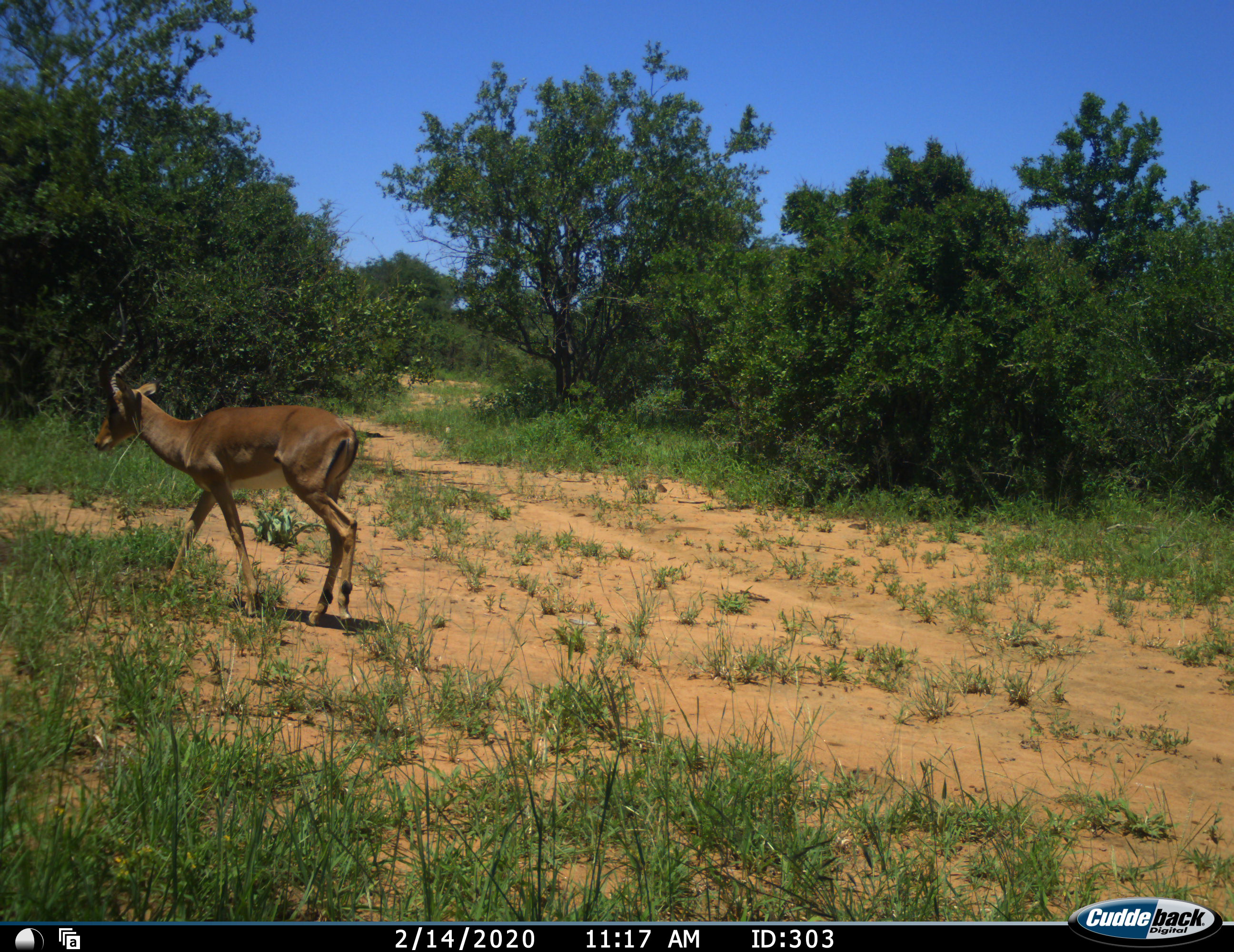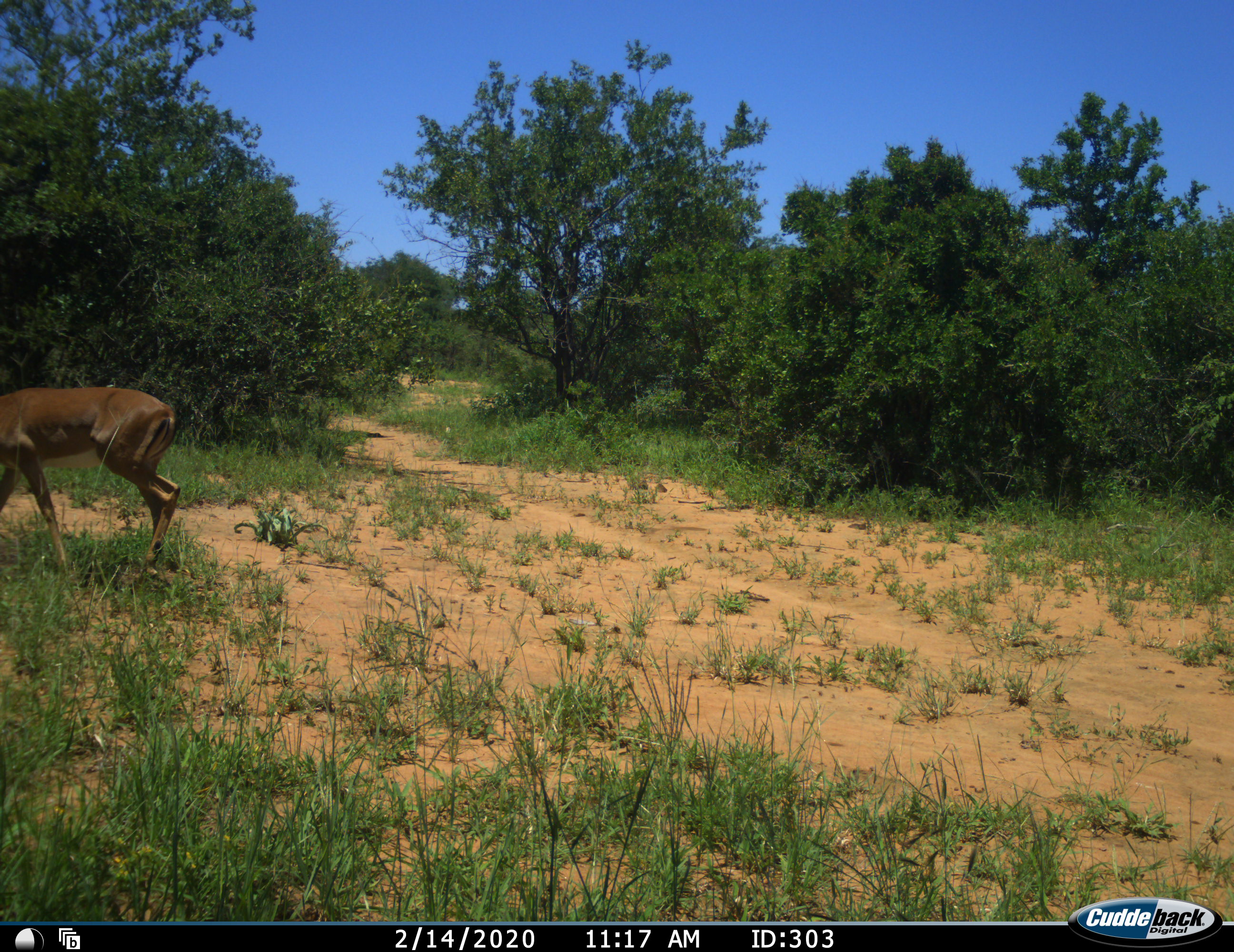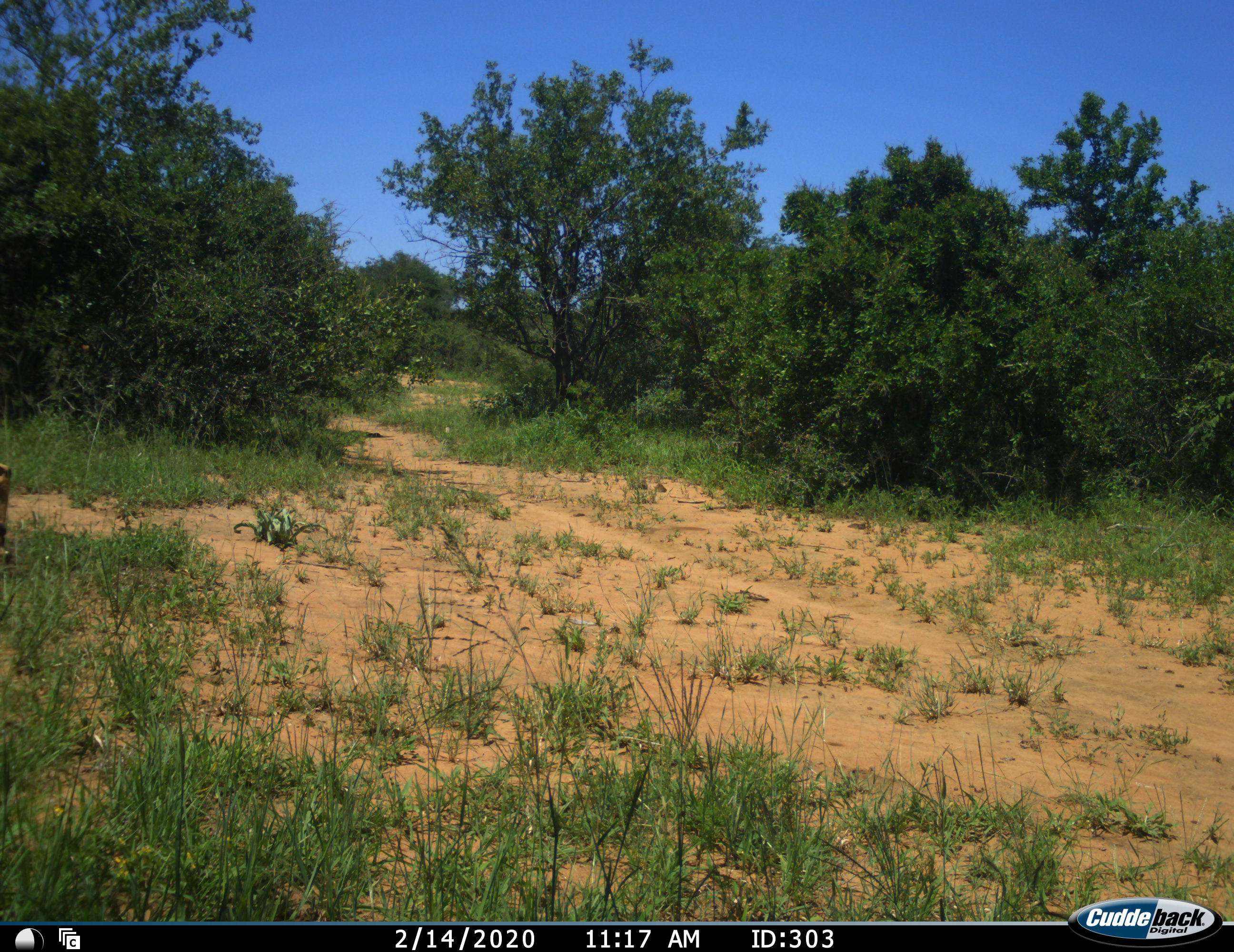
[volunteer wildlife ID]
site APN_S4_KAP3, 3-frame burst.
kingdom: Animalia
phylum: Chordata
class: Mammalia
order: Artiodactyla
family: Bovidae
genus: Aepyceros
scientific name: Aepyceros melampus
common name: impala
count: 1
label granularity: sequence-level